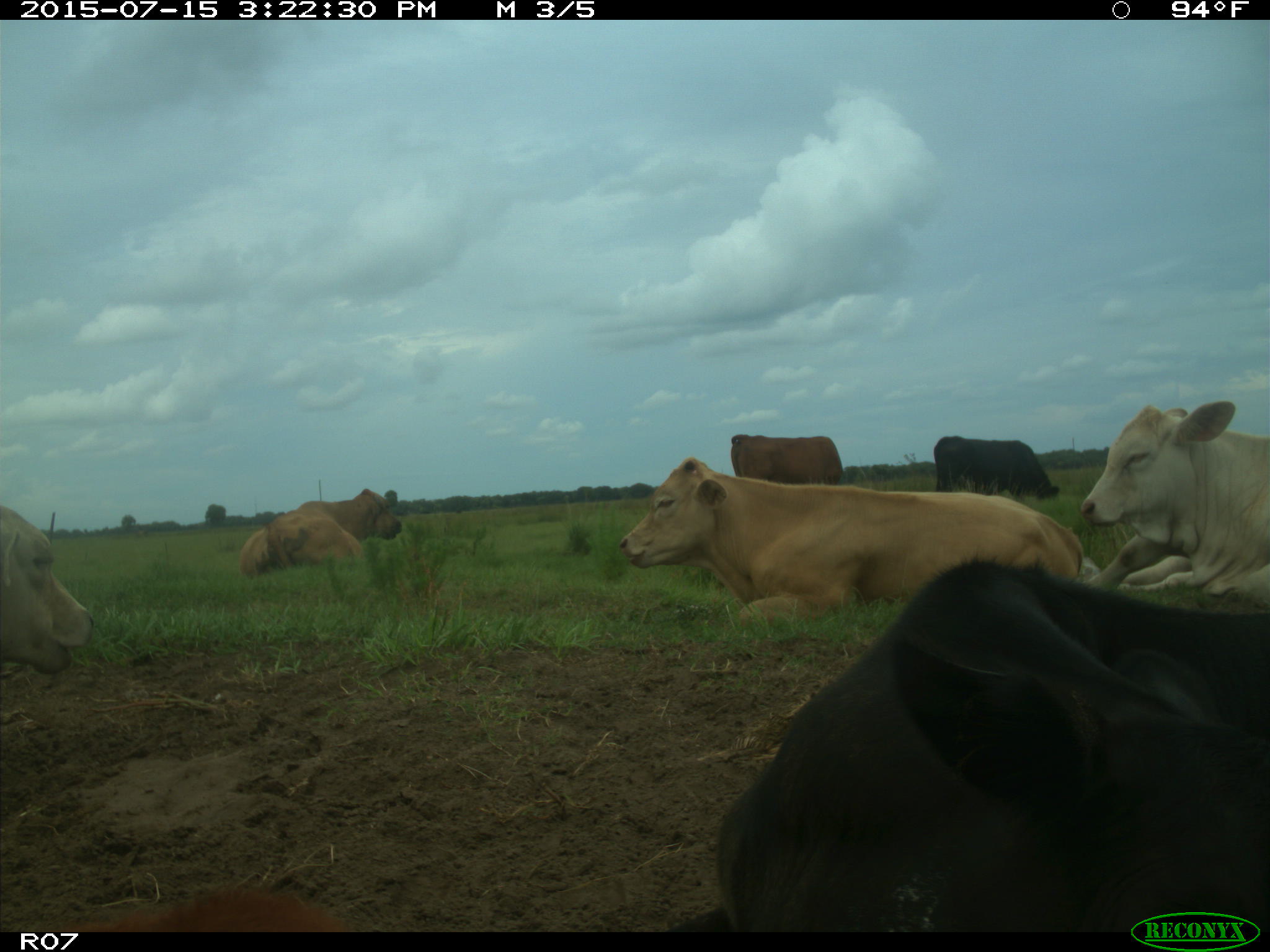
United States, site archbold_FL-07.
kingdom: Animalia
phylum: Chordata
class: Mammalia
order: Artiodactyla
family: Bovidae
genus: Bos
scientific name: Bos taurus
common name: domestic cow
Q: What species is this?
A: Bos taurus (domestic cow).